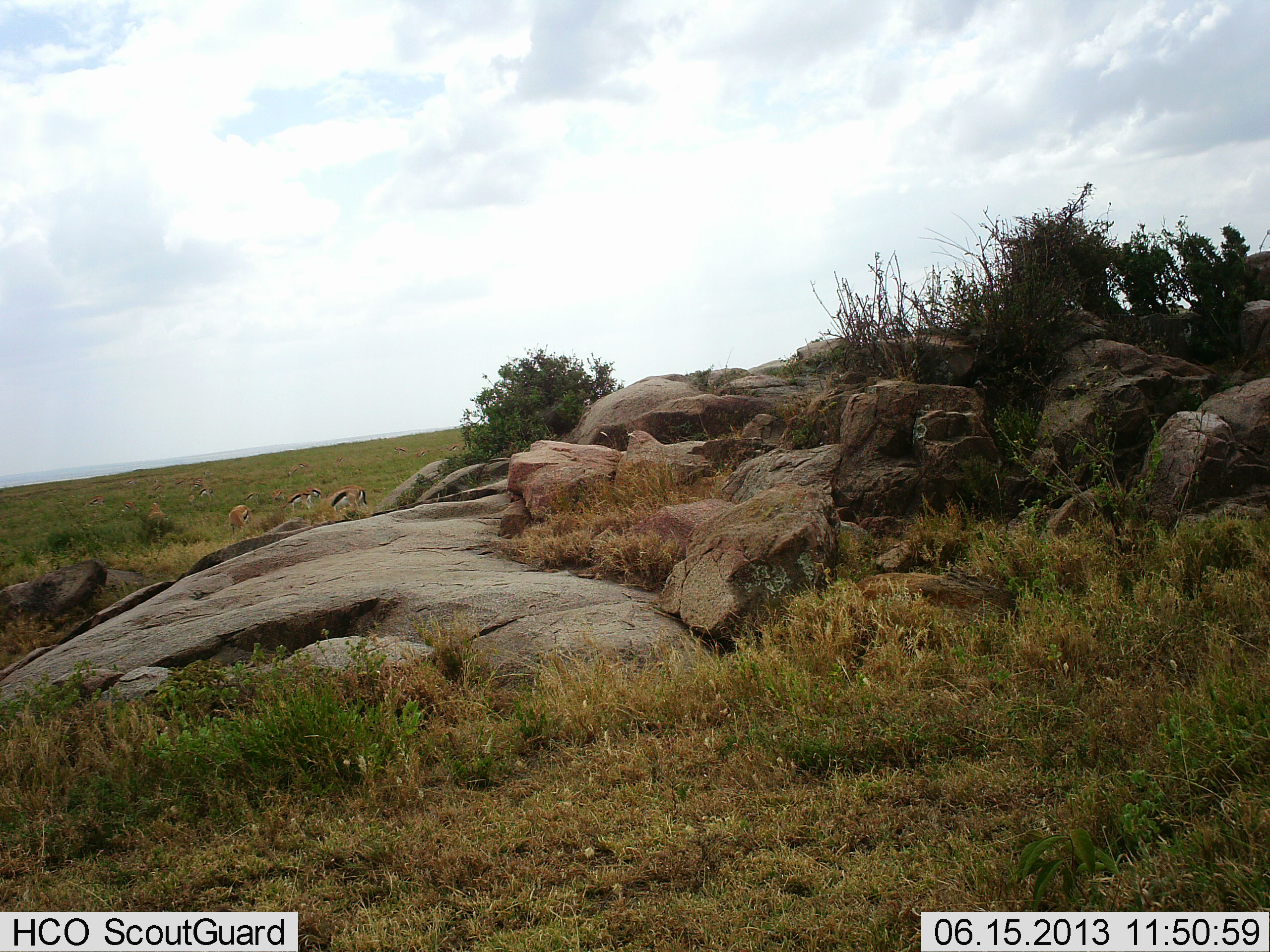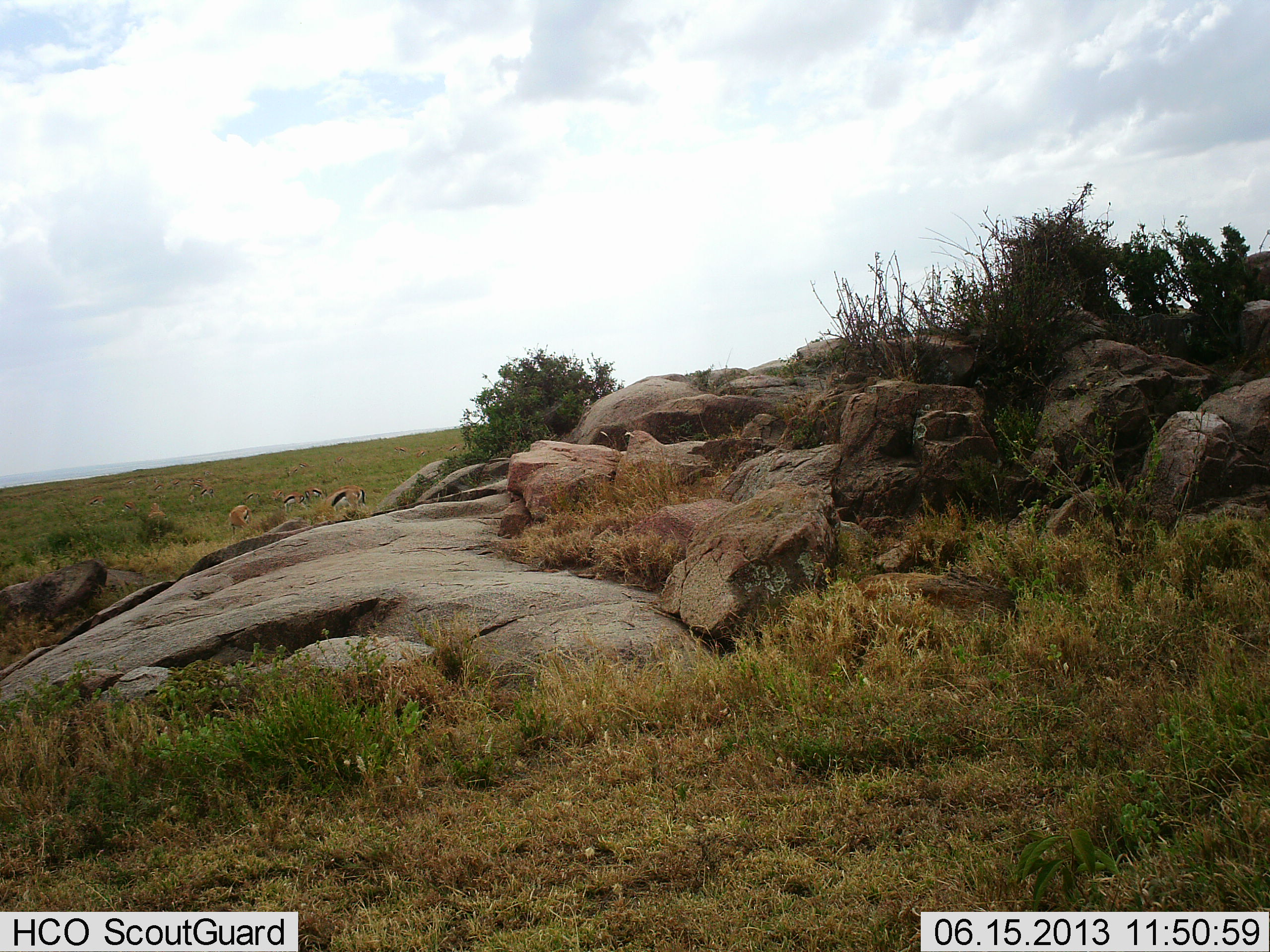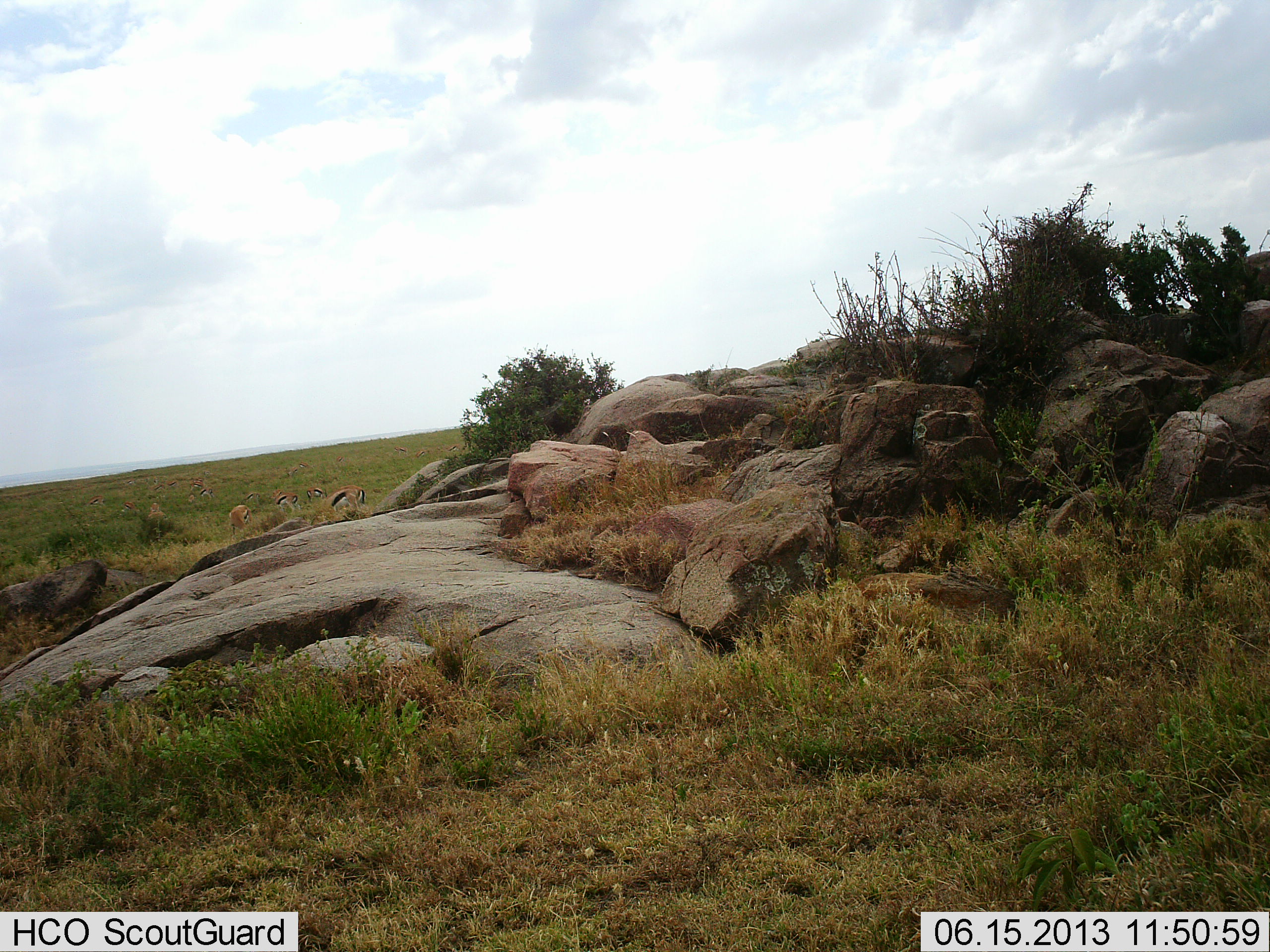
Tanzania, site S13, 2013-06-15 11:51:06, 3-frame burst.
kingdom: Animalia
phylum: Chordata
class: Mammalia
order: Artiodactyla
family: Bovidae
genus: Eudorcas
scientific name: Eudorcas thomsonii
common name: thomson's gazelle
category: gazellethomsons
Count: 9.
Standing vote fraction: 30%.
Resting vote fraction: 10%.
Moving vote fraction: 20%.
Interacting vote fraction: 0%.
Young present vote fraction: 0%.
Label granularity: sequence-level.